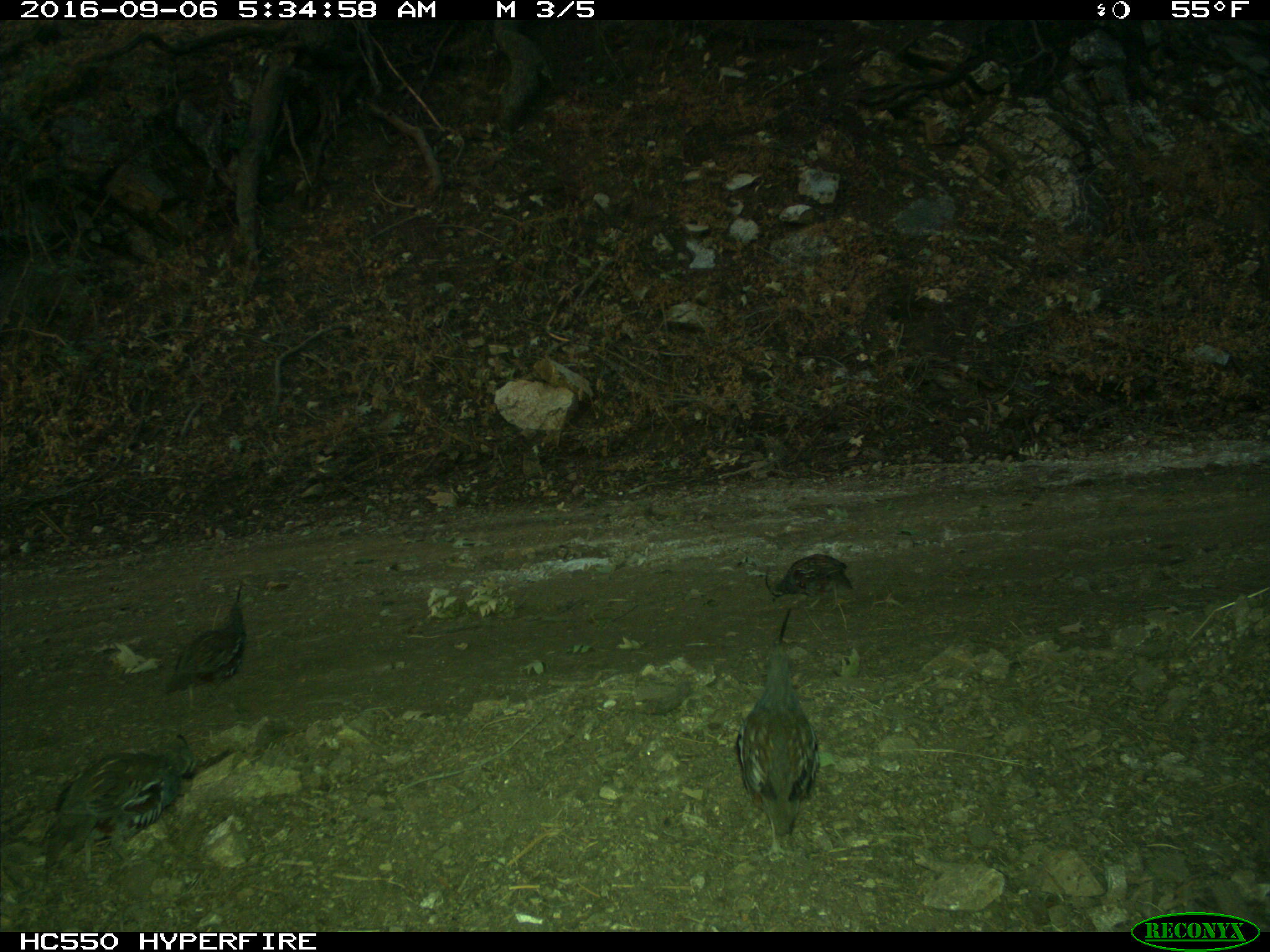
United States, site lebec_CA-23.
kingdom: Animalia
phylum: Chordata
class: Aves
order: Galliformes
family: Odontophoridae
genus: Callipepla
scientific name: Callipepla californica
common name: california quail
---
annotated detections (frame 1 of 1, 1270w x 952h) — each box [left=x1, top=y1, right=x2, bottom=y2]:
animal: [left=36, top=733, right=204, bottom=884]; [left=734, top=648, right=820, bottom=862]; [left=163, top=578, right=255, bottom=712]; [left=763, top=553, right=855, bottom=643]